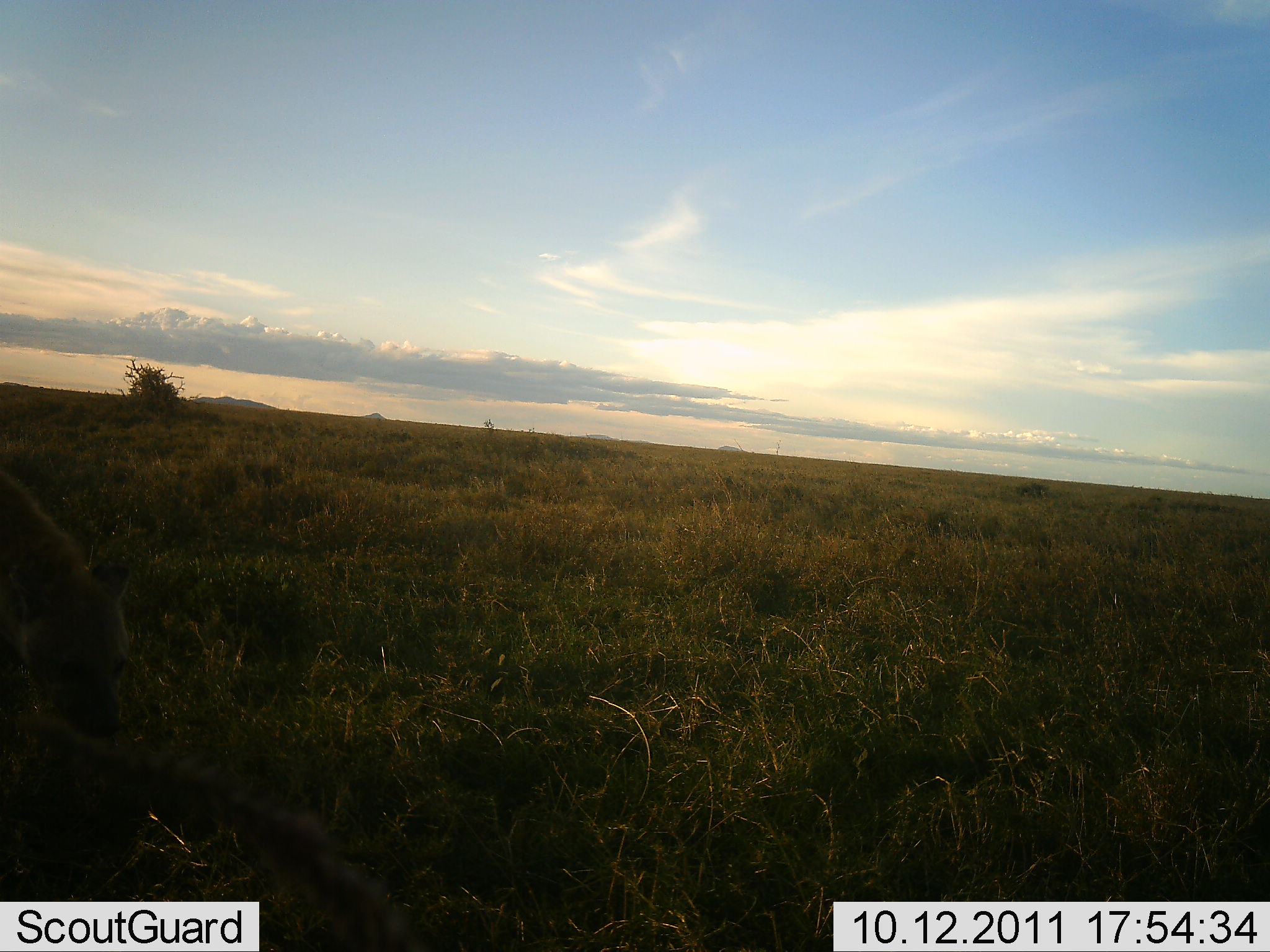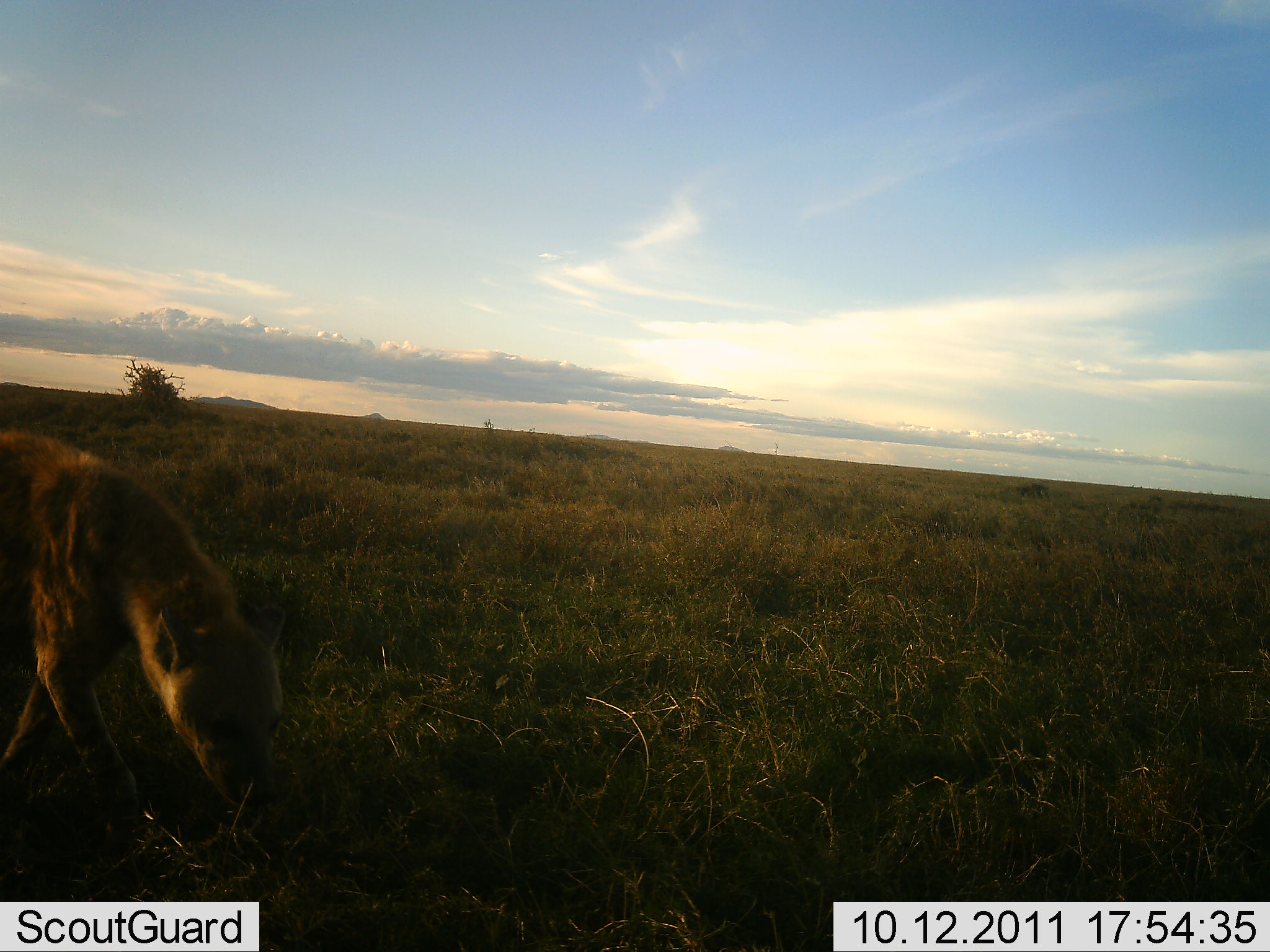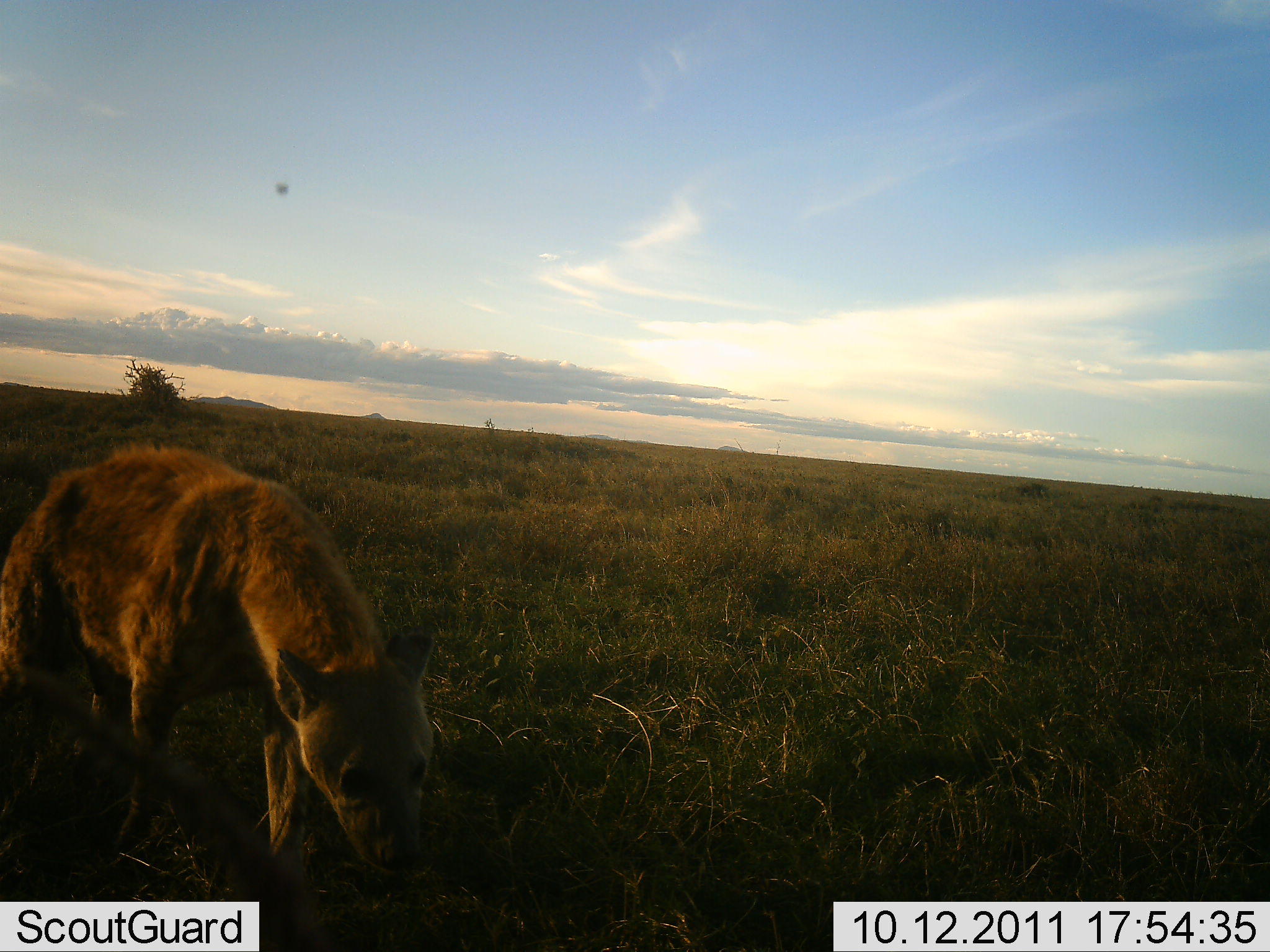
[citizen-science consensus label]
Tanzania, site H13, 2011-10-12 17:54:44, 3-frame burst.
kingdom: Animalia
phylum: Chordata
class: Mammalia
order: Carnivora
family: Hyaenidae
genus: Crocuta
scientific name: Crocuta crocuta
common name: spotted hyena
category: hyenaspotted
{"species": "hyenaspotted (spotted hyena) (Crocuta crocuta)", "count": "1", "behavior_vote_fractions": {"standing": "0%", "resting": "0%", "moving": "100%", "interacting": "8%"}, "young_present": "0%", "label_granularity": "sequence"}